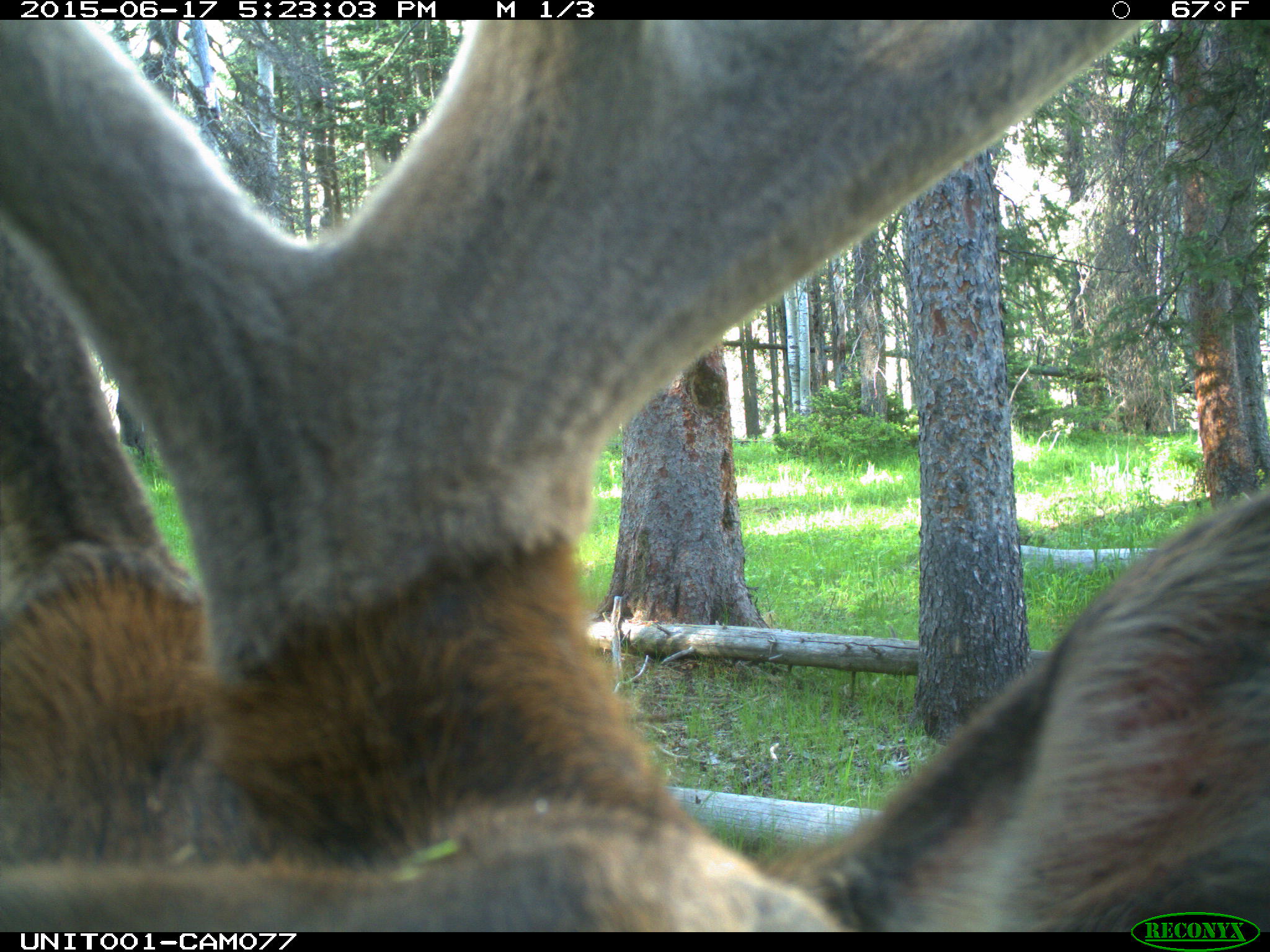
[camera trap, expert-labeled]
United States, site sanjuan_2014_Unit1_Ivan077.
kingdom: Animalia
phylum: Chordata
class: Mammalia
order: Artiodactyla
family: Cervidae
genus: Cervus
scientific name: Cervus elaphus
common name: red deer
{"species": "Cervus elaphus (red deer)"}